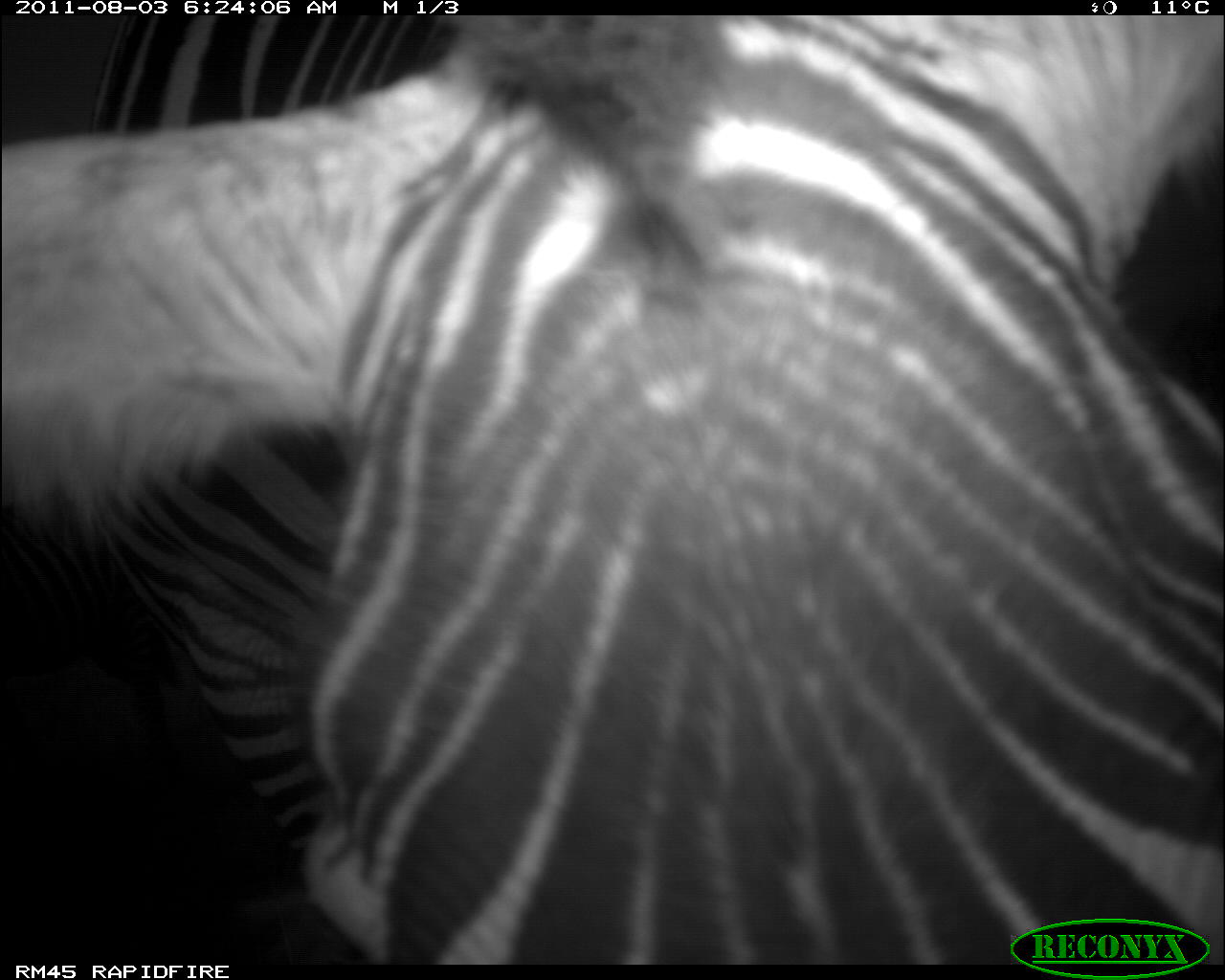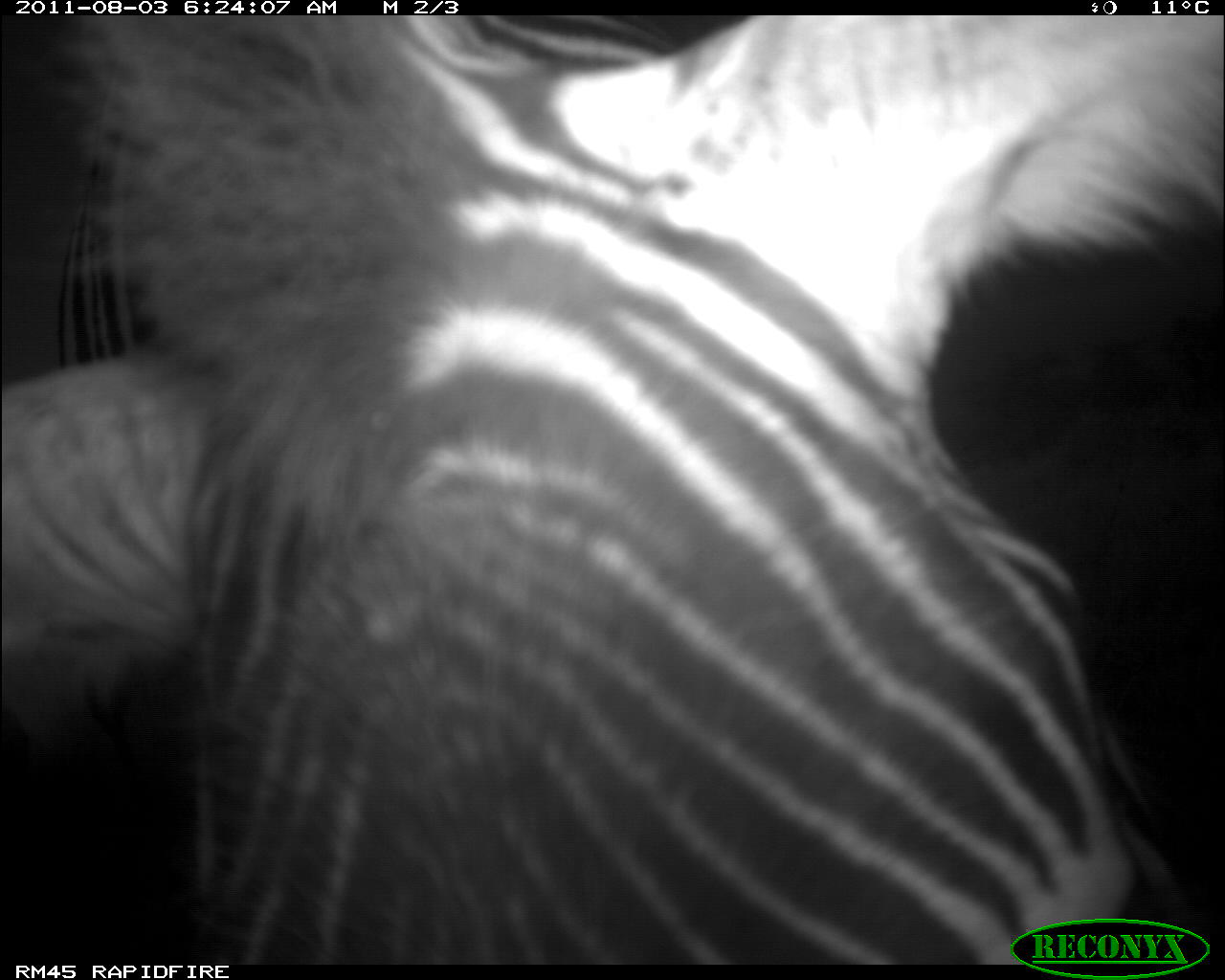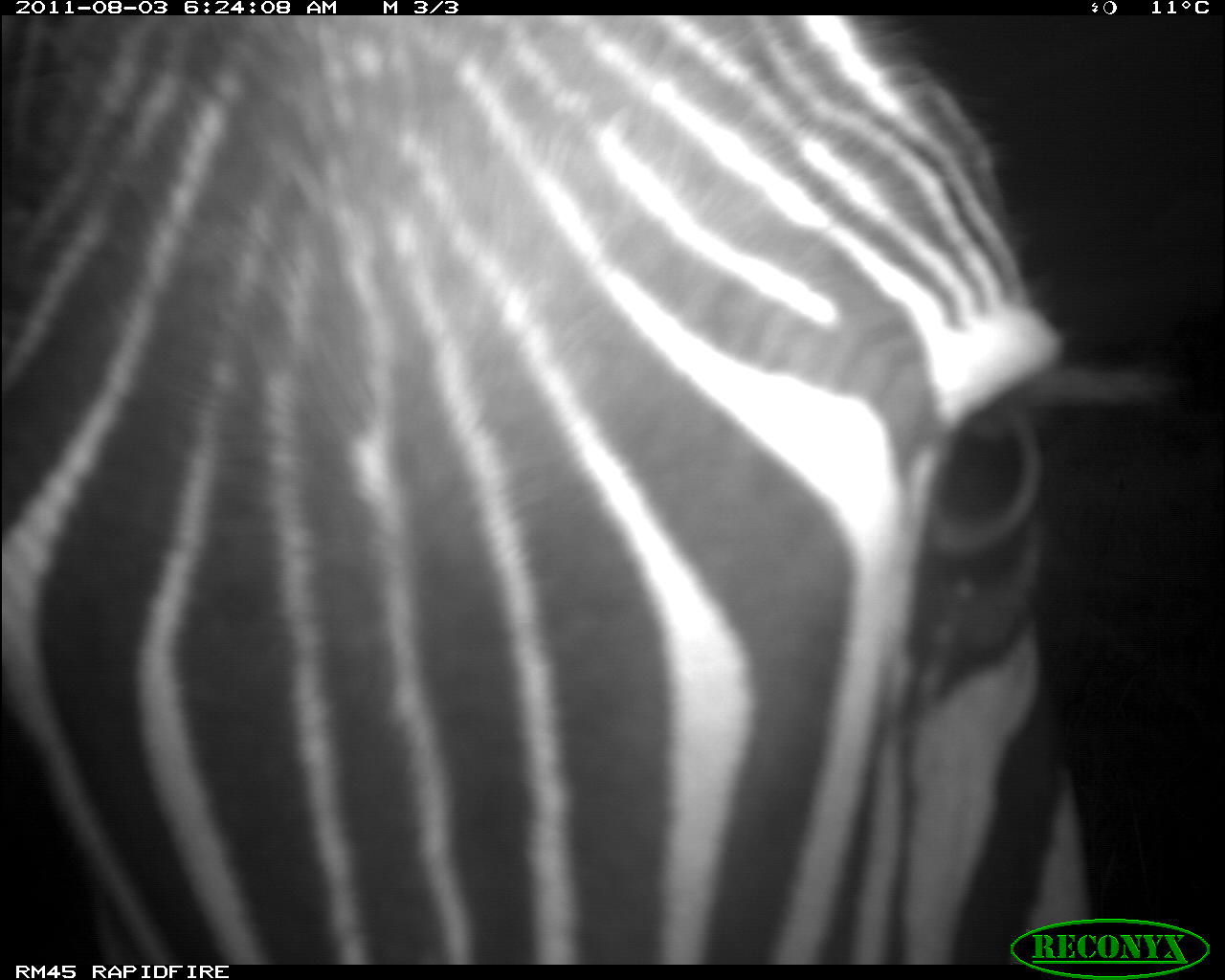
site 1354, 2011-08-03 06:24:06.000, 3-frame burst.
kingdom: Animalia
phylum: Chordata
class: Mammalia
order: Perissodactyla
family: Equidae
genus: Equus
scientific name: Equus quagga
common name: plains zebra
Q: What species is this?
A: Equus quagga (plains zebra).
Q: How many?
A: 1.